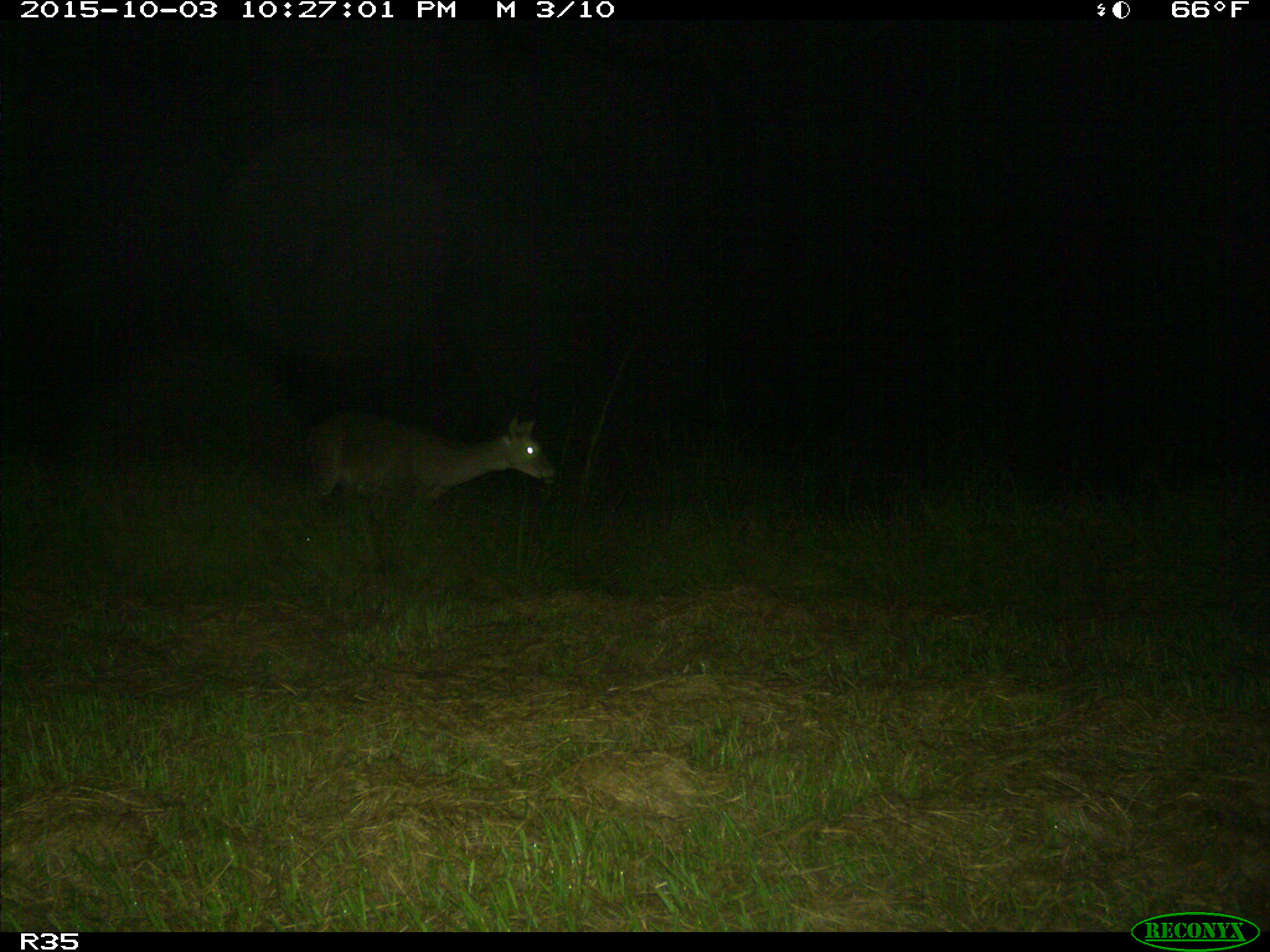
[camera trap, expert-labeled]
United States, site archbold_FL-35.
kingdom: Animalia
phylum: Chordata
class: Mammalia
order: Artiodactyla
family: Cervidae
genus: Odocoileus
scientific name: Odocoileus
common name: deer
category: unidentified deer